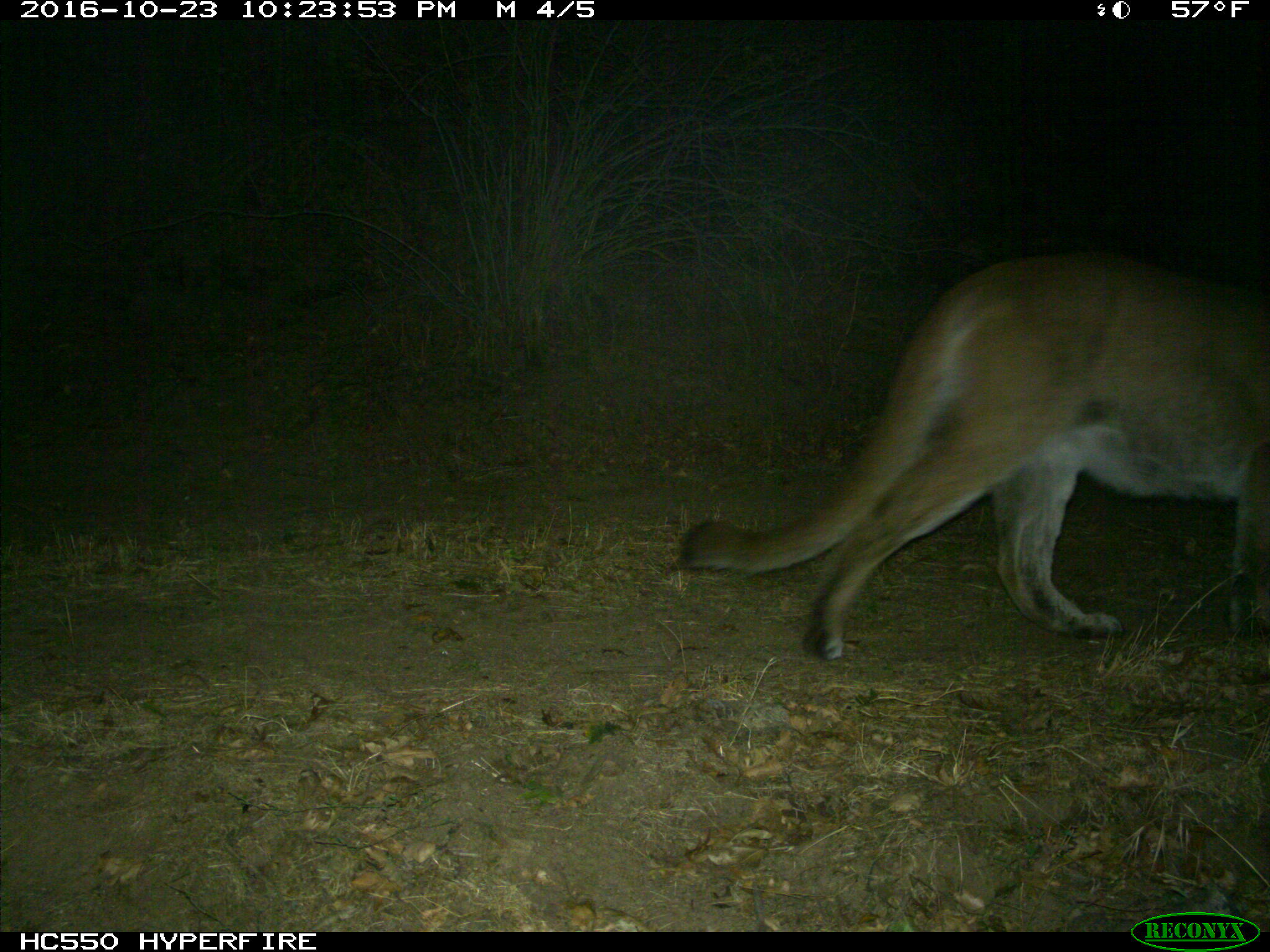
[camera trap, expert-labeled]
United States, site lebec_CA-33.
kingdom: Animalia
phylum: Chordata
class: Mammalia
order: Carnivora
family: Felidae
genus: Puma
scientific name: Puma concolor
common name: mountain lion